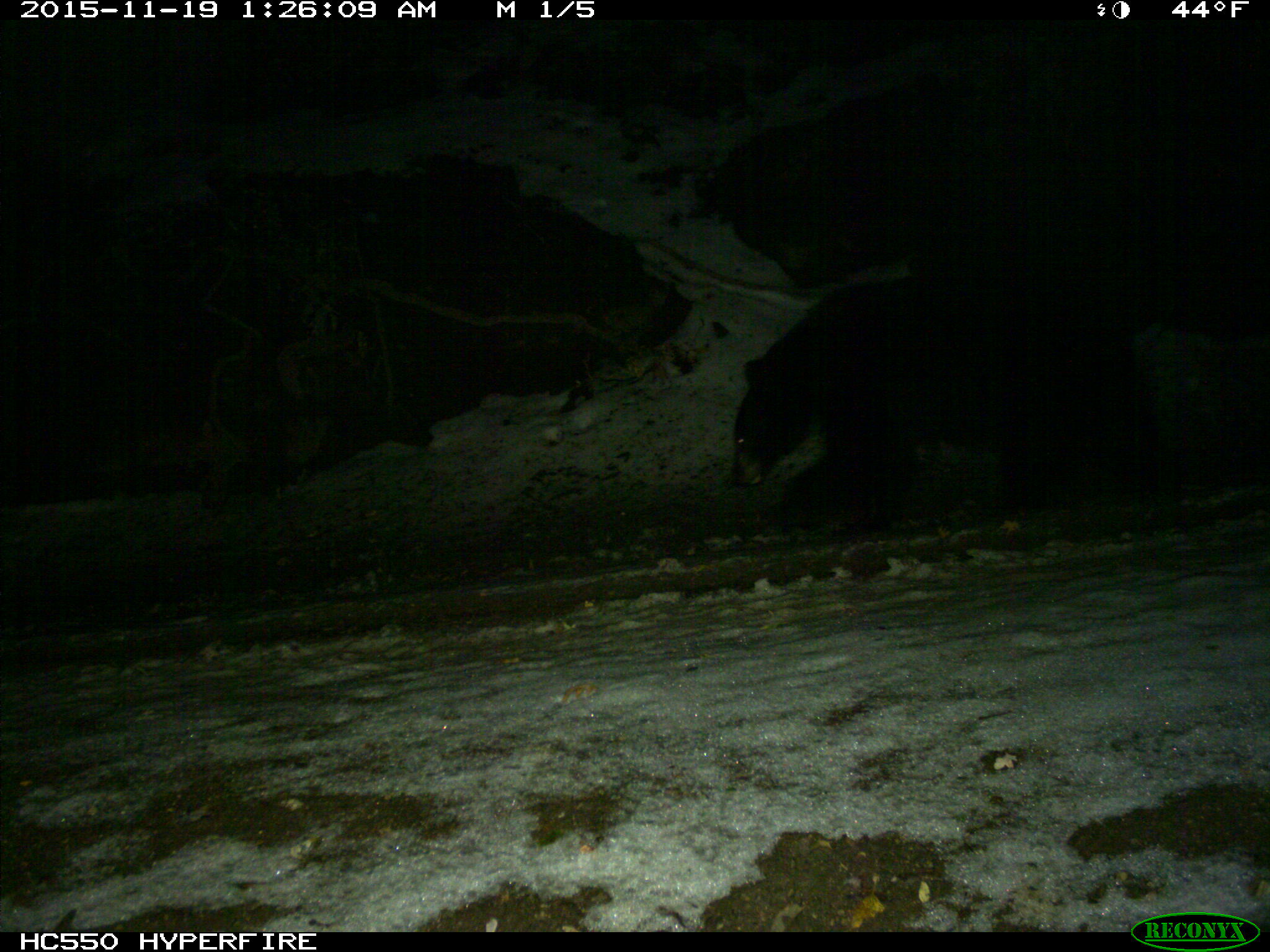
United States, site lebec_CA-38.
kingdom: Animalia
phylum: Chordata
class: Mammalia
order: Carnivora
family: Ursidae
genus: Ursus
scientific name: Ursus americanus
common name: american black bear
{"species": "Ursus americanus (american black bear)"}